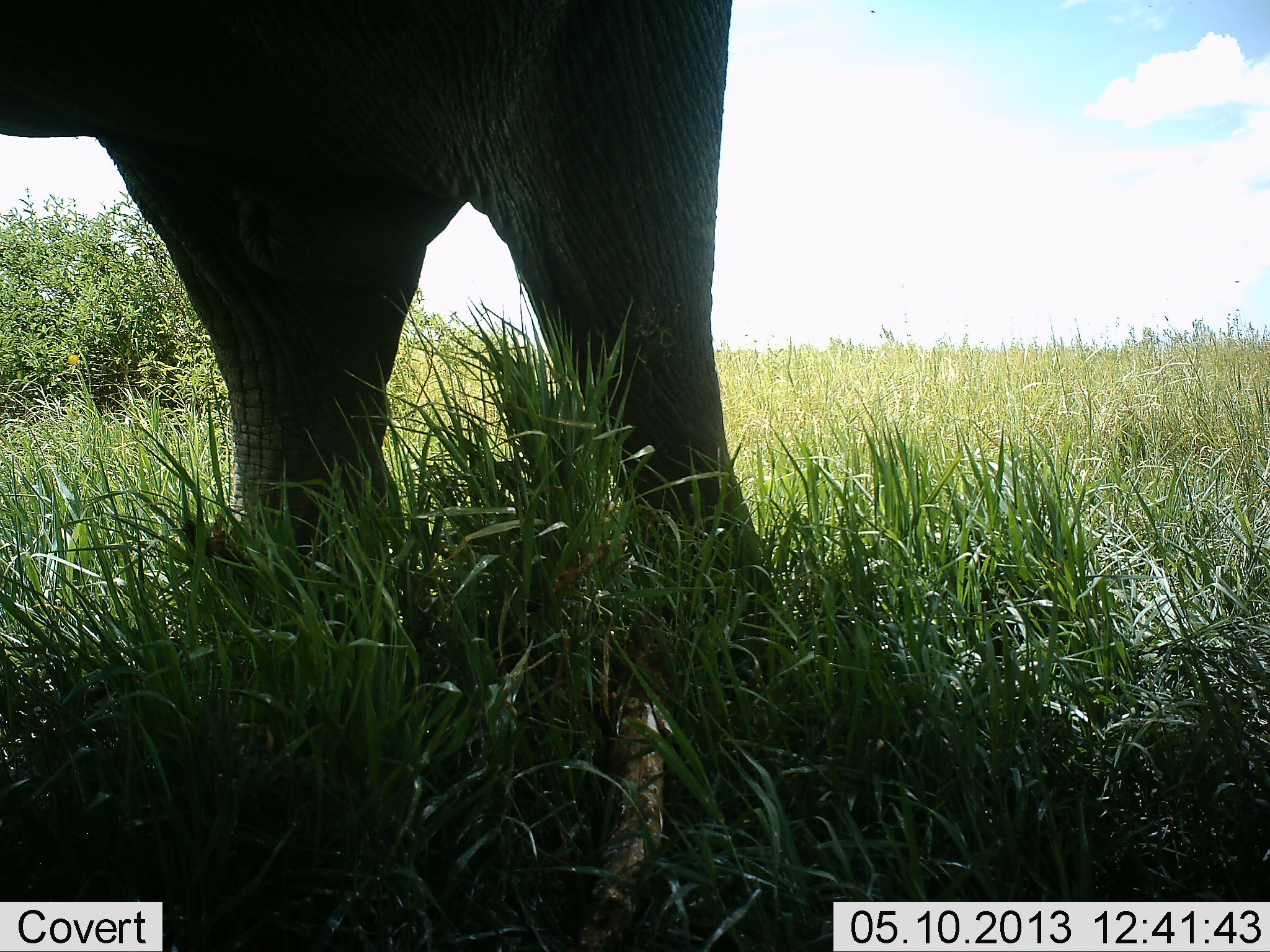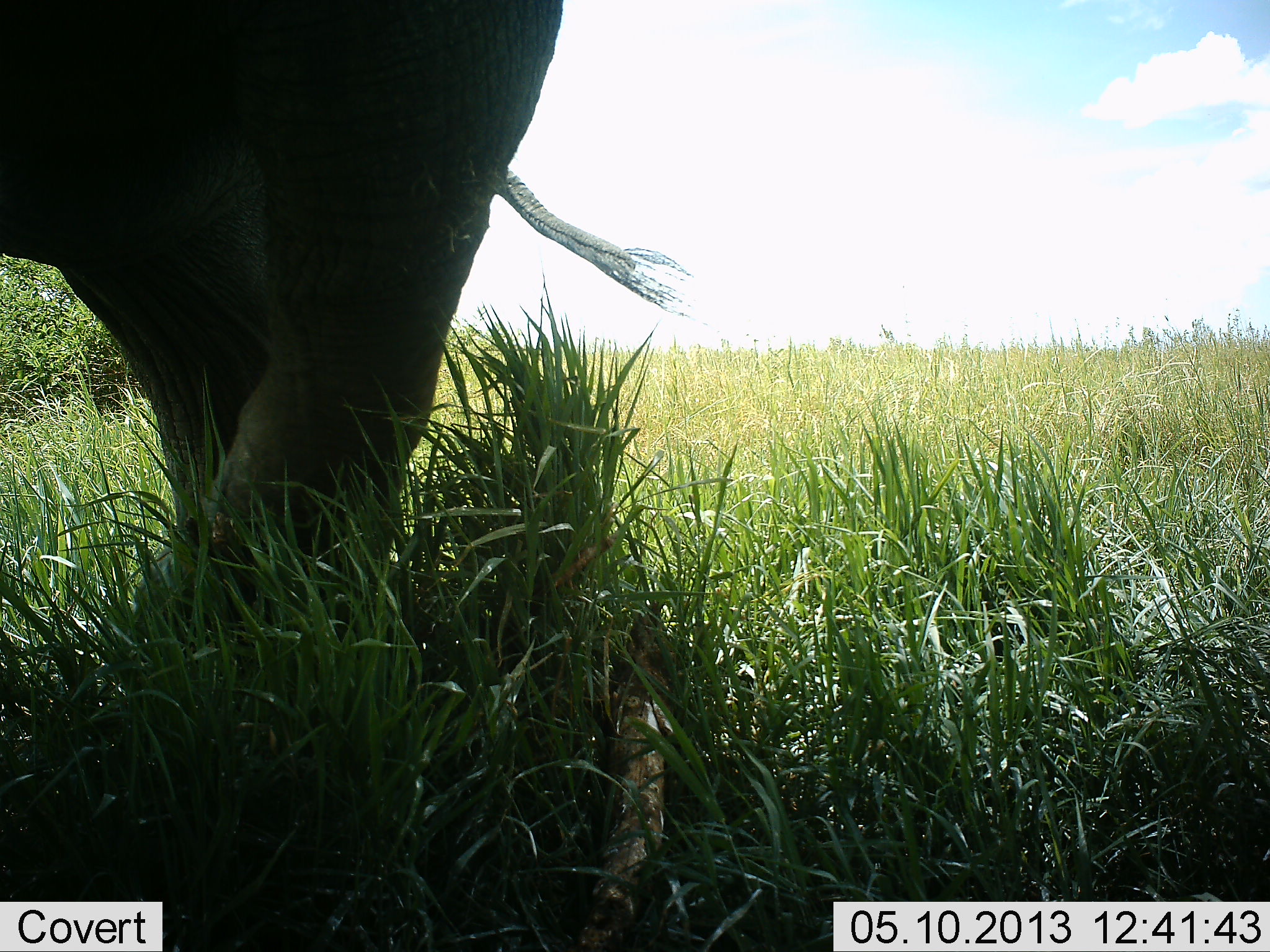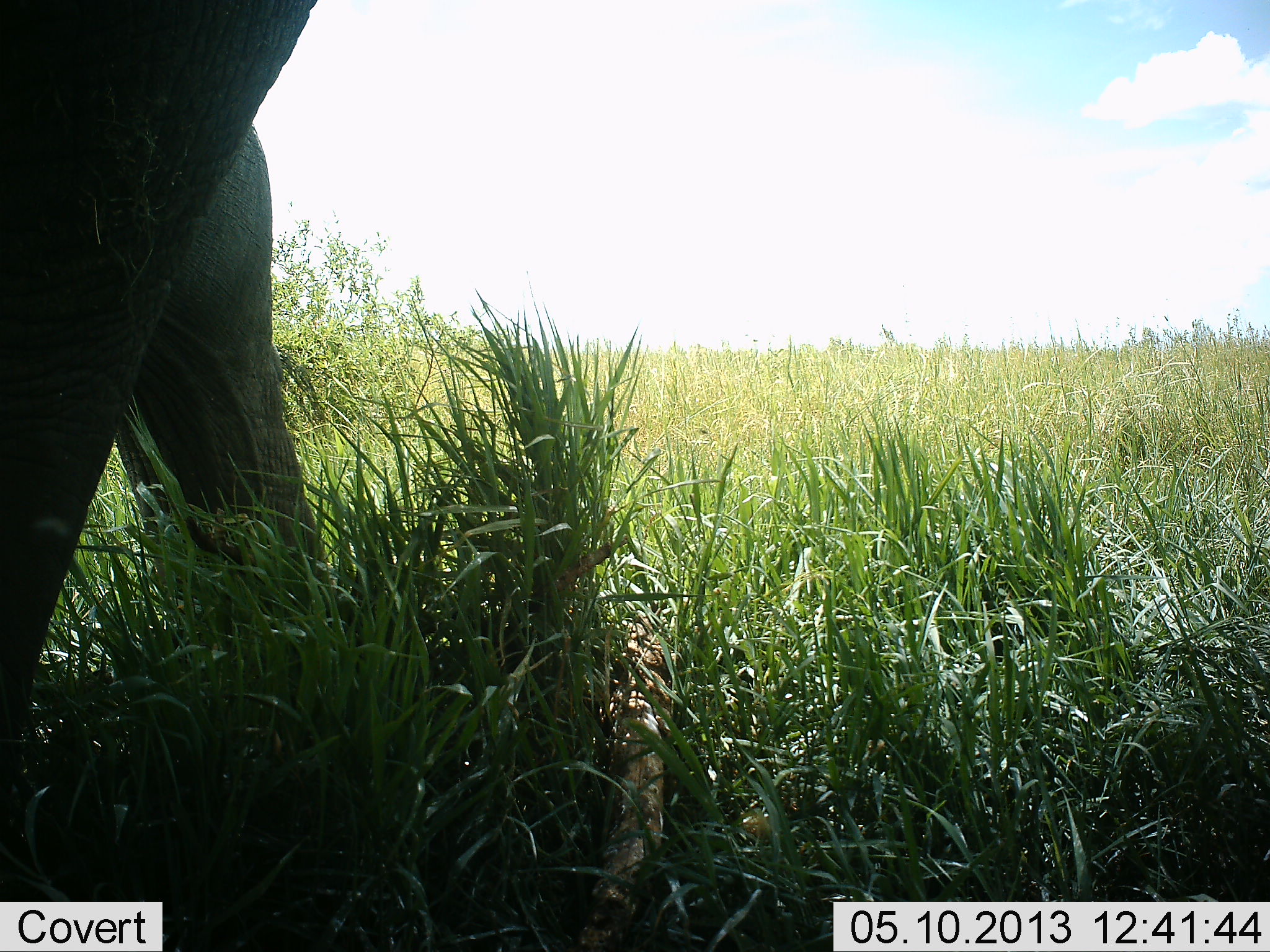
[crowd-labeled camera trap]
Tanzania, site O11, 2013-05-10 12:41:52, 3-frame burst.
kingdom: Animalia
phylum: Chordata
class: Mammalia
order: Proboscidea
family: Elephantidae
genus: Loxodonta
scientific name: Loxodonta africana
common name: african bush elephant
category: elephant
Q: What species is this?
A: Elephant (african bush elephant) (Loxodonta africana).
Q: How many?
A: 1.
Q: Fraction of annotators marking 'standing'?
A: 0%.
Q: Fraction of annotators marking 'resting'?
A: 0%.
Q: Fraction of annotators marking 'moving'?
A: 100%.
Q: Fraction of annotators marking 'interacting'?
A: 0%.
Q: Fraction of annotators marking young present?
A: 0%.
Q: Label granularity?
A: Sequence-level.